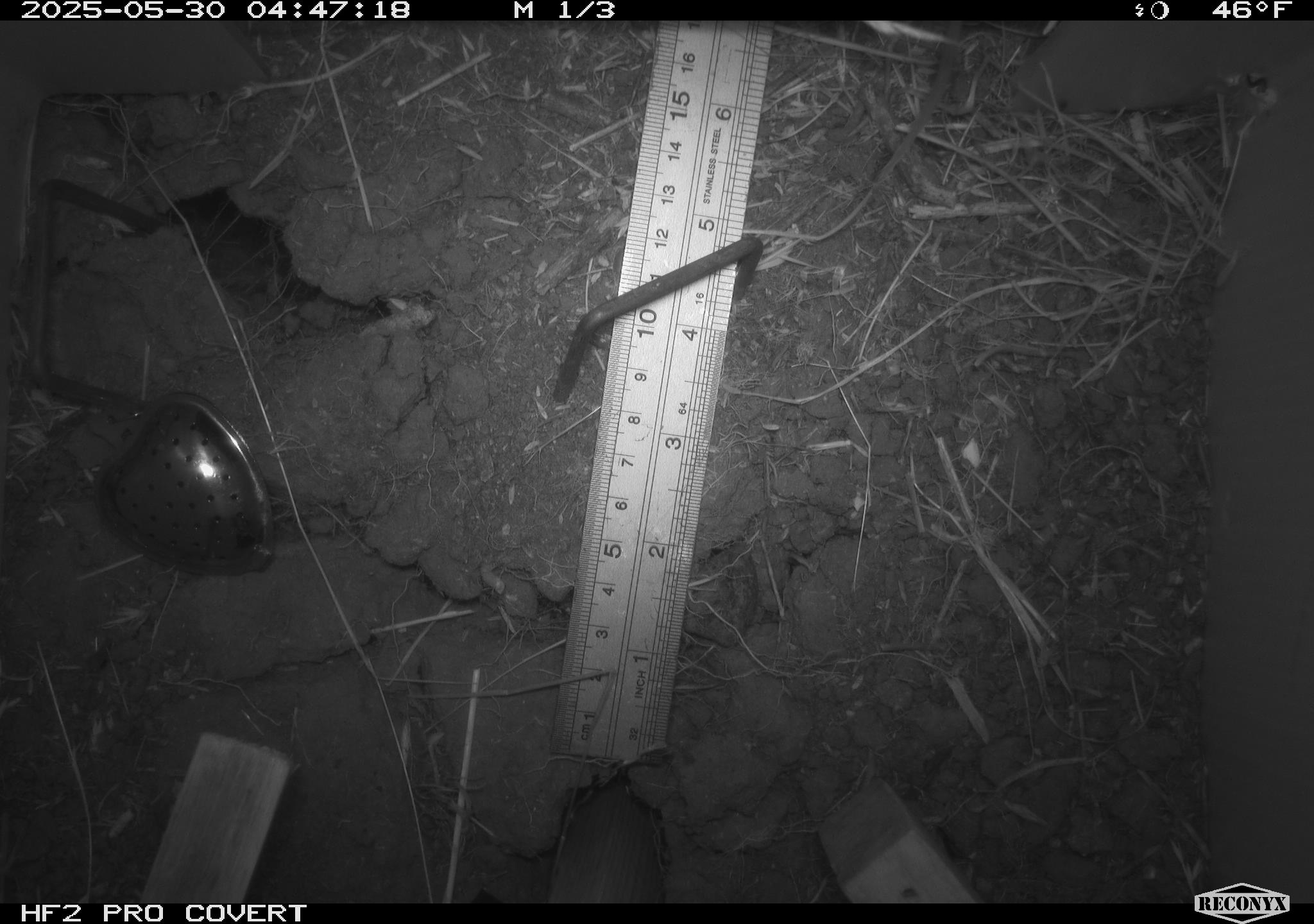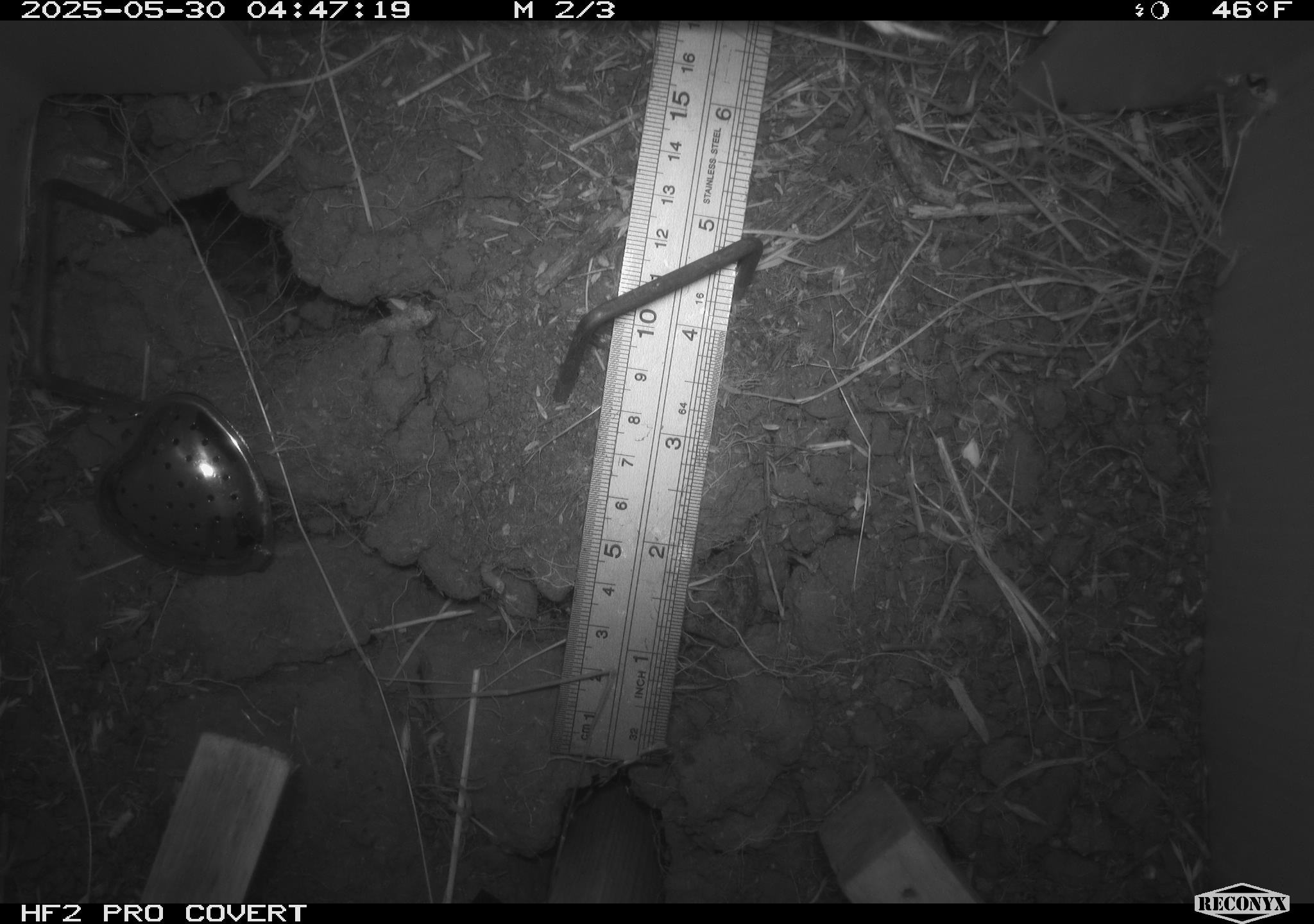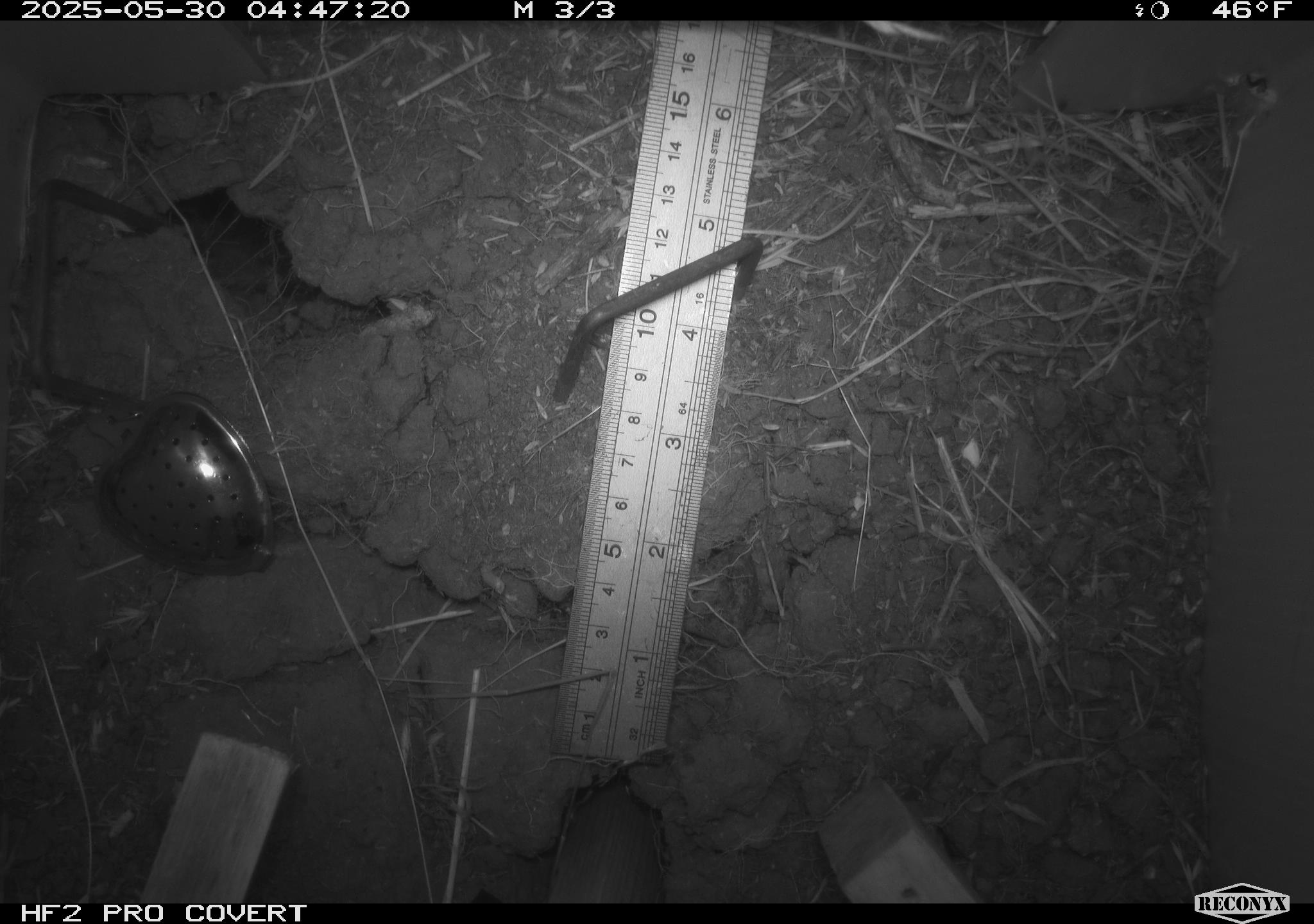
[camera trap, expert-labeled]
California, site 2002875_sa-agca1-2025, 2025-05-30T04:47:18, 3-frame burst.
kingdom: Animalia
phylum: Chordata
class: Mammalia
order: Rodentia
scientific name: Rodentia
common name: rodent